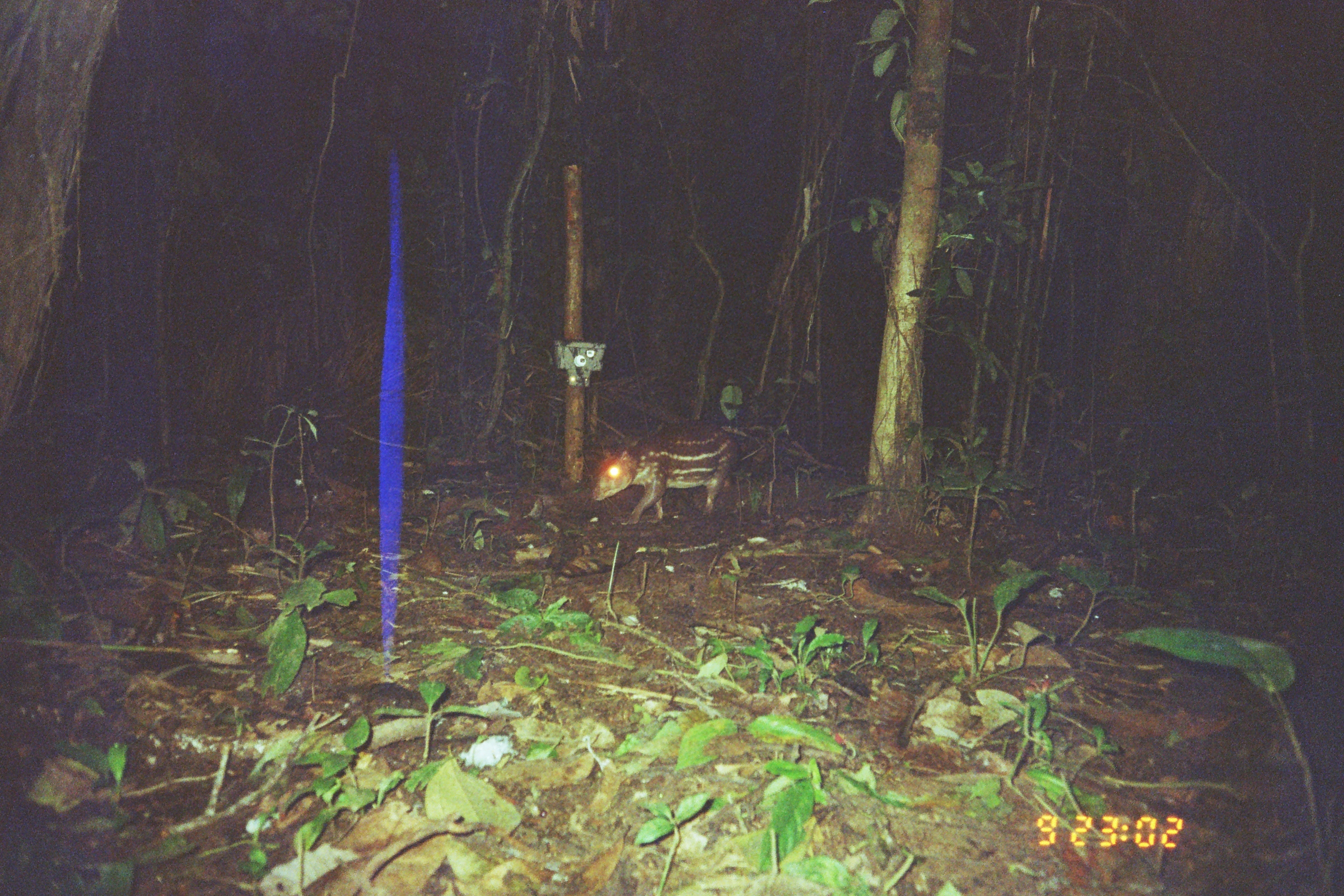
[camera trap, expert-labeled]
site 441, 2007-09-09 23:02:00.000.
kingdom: Animalia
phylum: Chordata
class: Mammalia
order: Rodentia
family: Cuniculidae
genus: Cuniculus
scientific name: Cuniculus paca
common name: spotted paca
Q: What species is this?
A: Cuniculus paca (spotted paca).